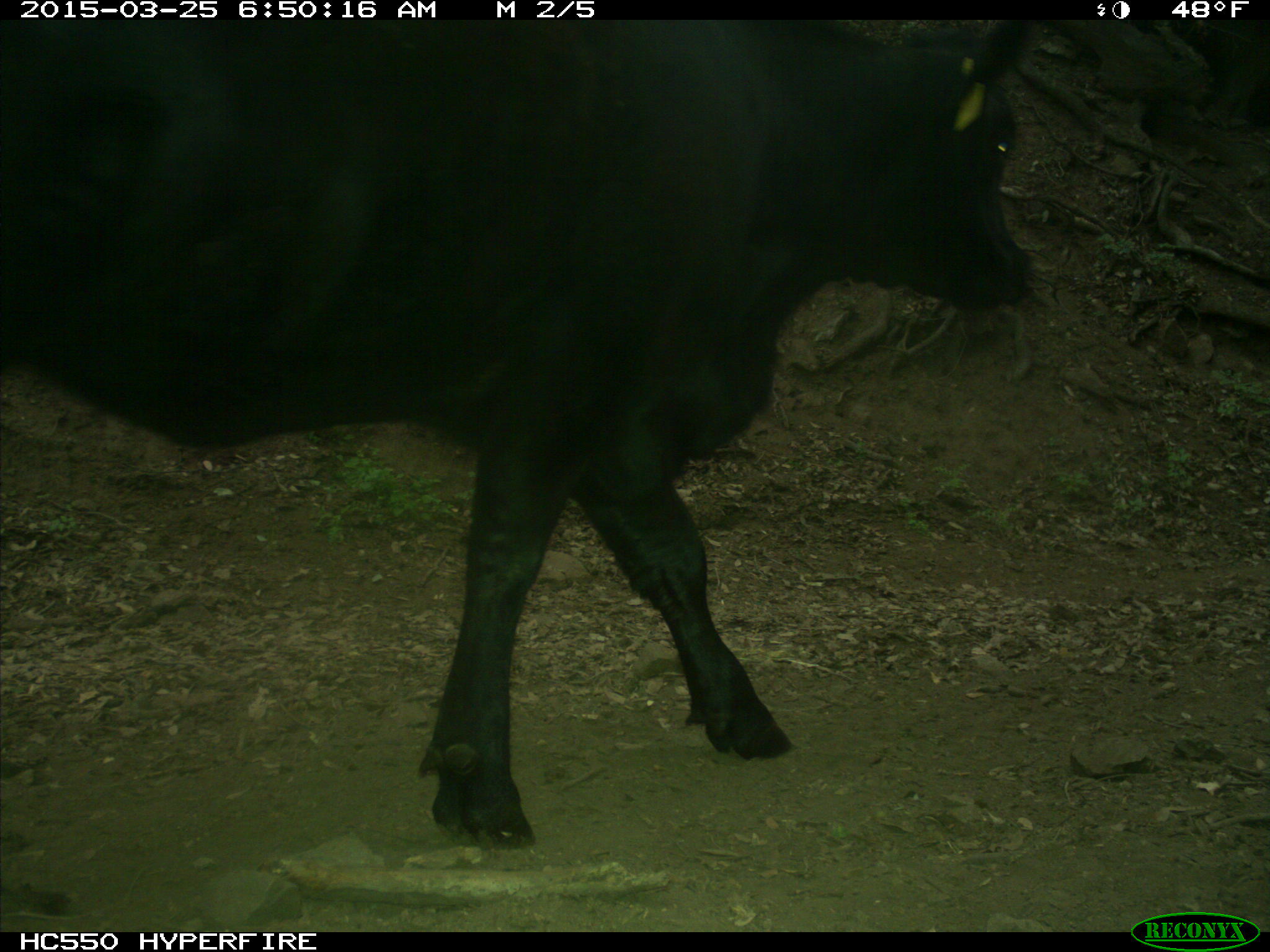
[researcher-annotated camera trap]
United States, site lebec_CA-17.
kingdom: Animalia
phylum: Chordata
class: Mammalia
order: Artiodactyla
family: Bovidae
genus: Bos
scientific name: Bos taurus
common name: domestic cow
Bos taurus (domestic cow).